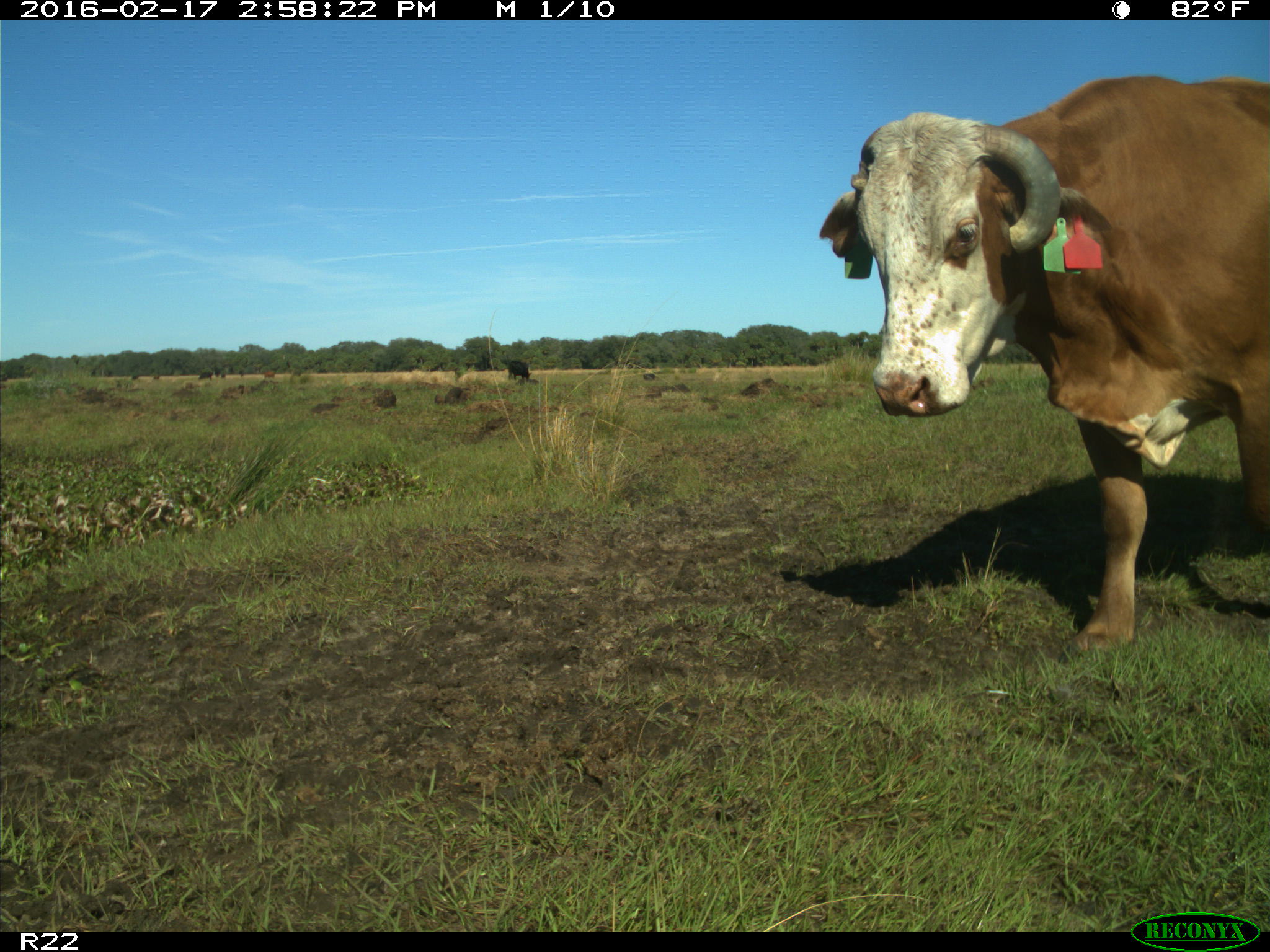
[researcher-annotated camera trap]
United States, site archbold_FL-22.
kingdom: Animalia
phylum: Chordata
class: Mammalia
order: Artiodactyla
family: Bovidae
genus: Bos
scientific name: Bos taurus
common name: domestic cow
Bos taurus (domestic cow).